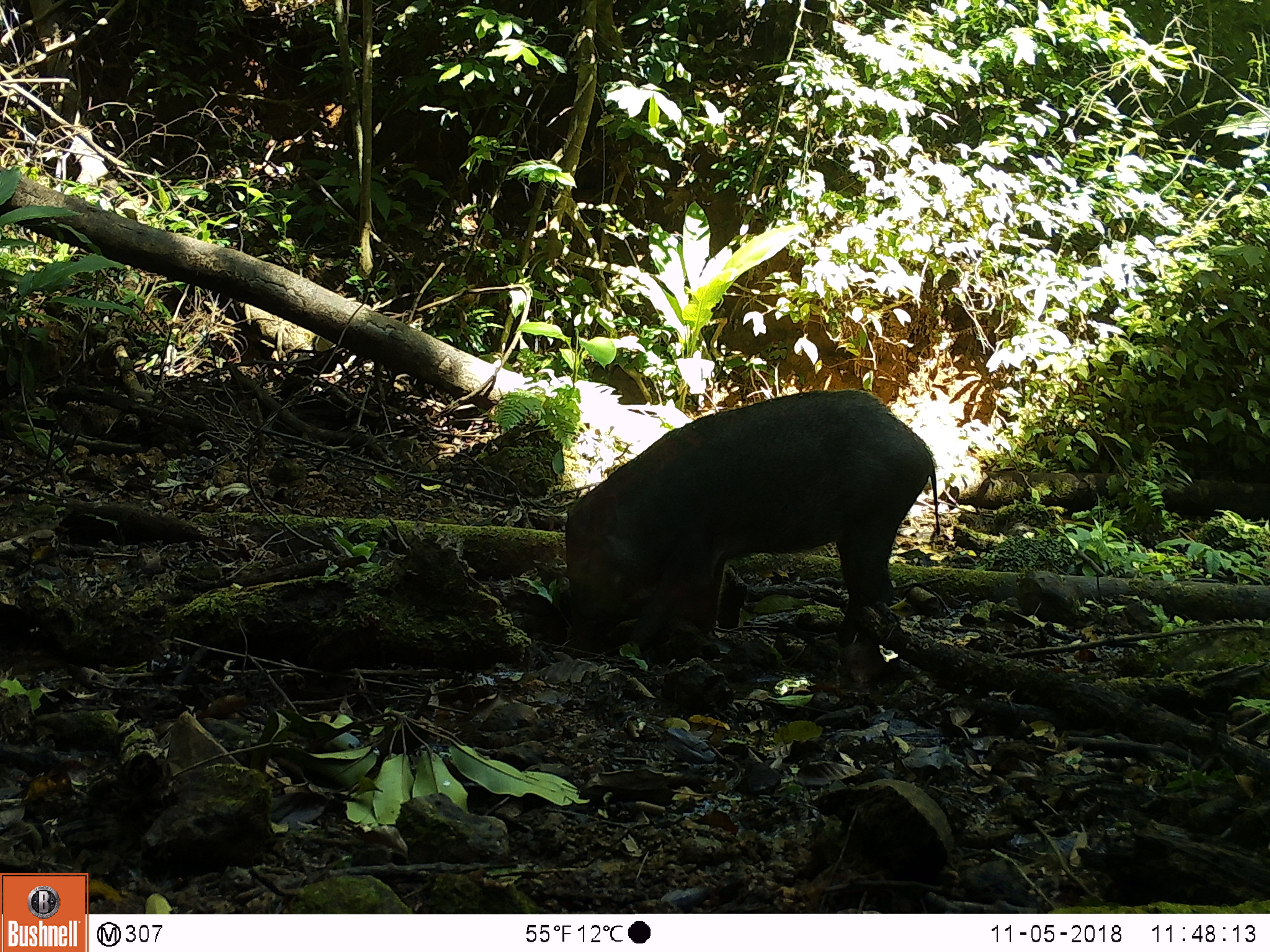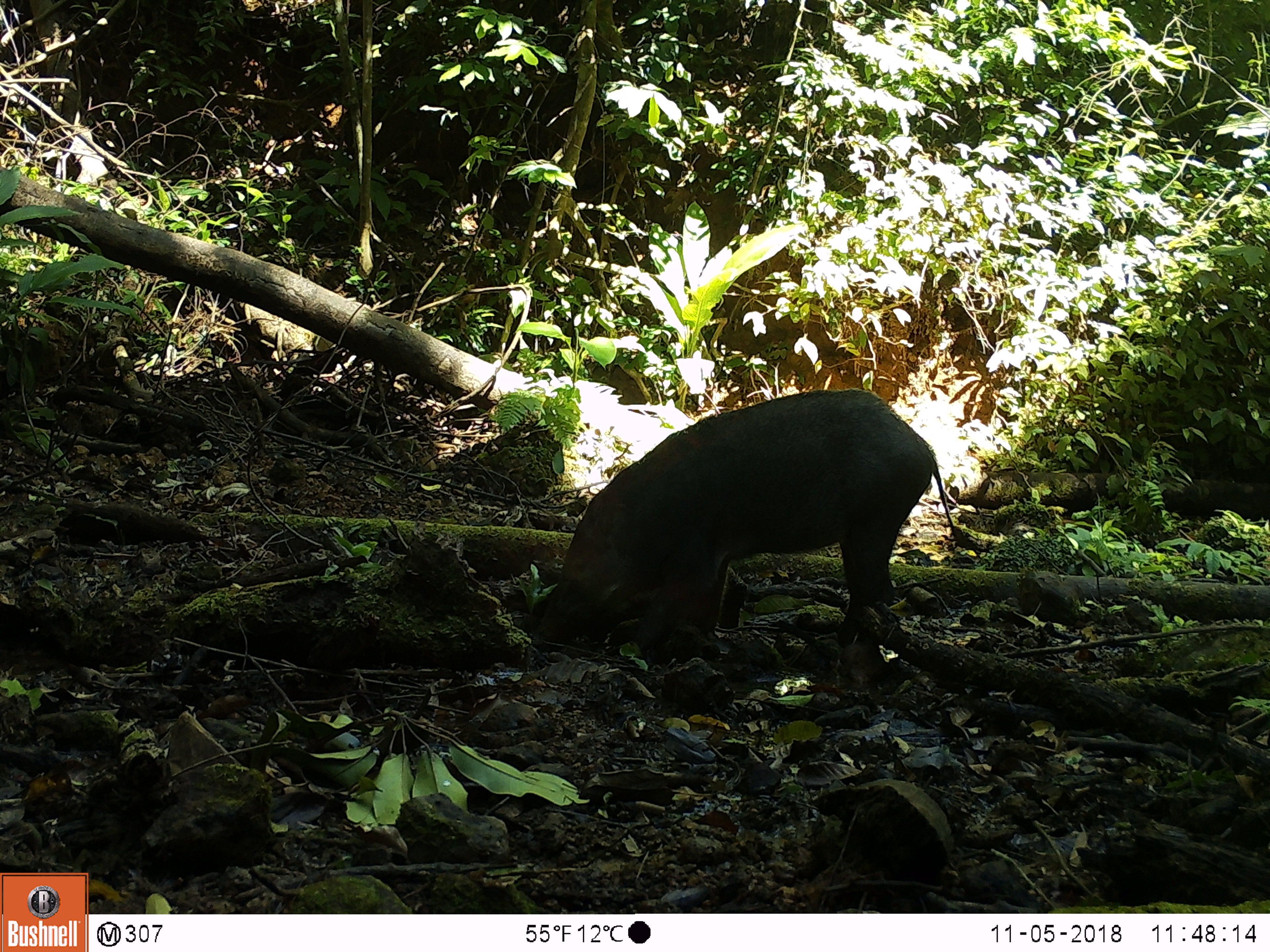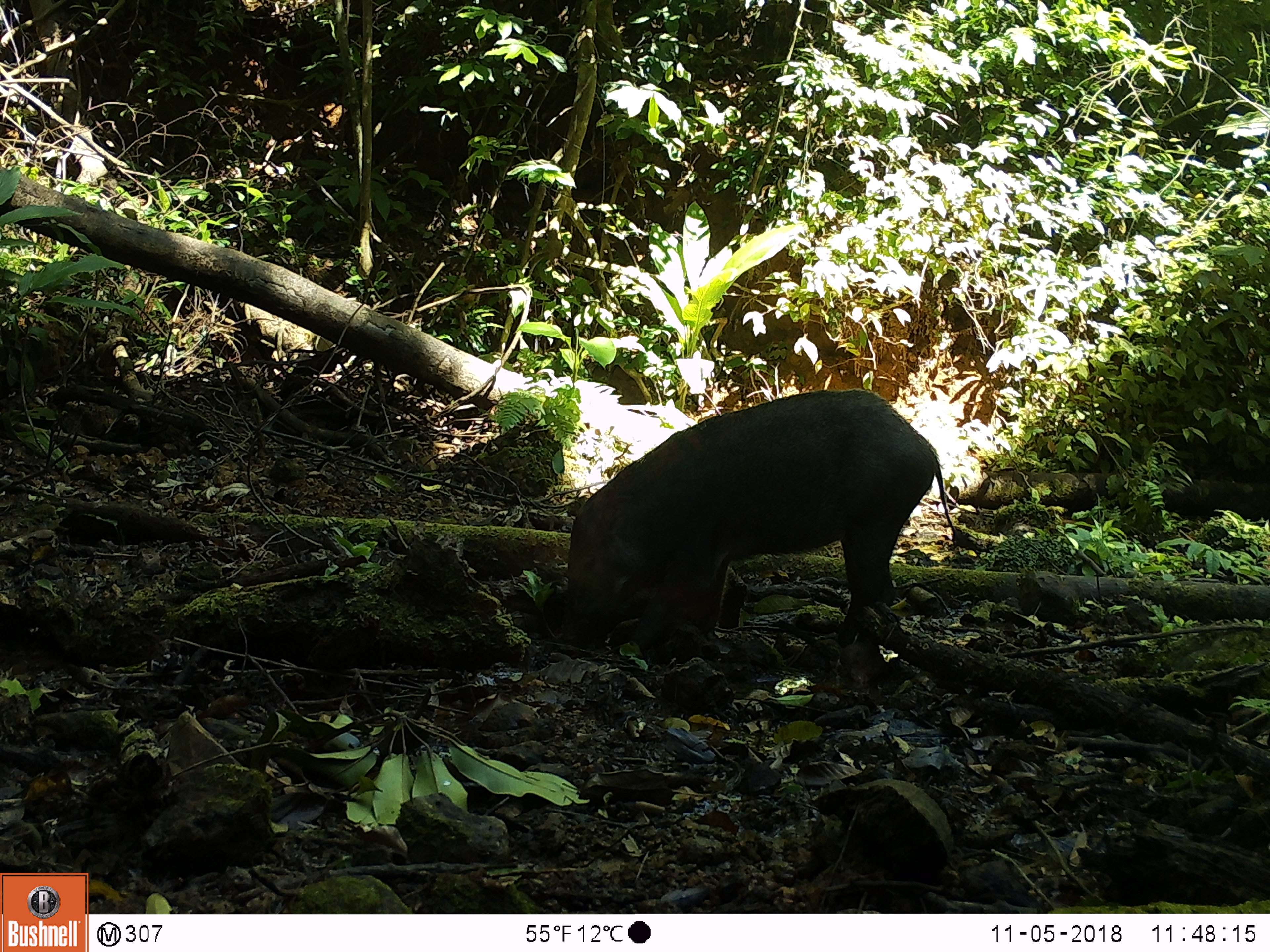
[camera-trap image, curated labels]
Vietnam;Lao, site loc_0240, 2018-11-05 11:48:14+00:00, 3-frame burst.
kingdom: Animalia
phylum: Chordata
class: Mammalia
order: Artiodactyla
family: Suidae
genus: Sus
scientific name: Sus scrofa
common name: eurasian wild pig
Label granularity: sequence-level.